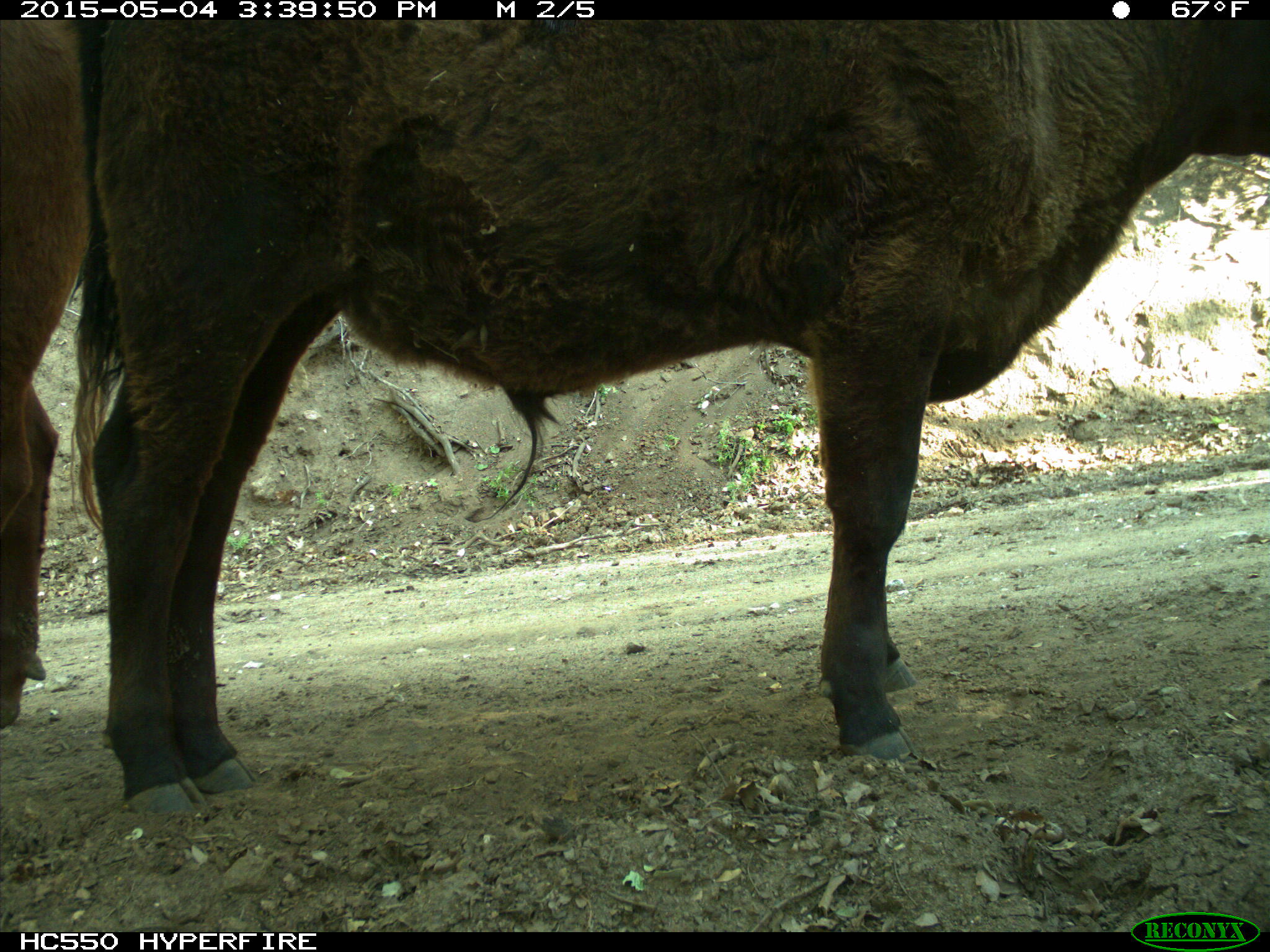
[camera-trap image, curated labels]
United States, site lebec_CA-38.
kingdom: Animalia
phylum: Chordata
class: Mammalia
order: Artiodactyla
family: Bovidae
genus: Bos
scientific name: Bos taurus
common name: domestic cow